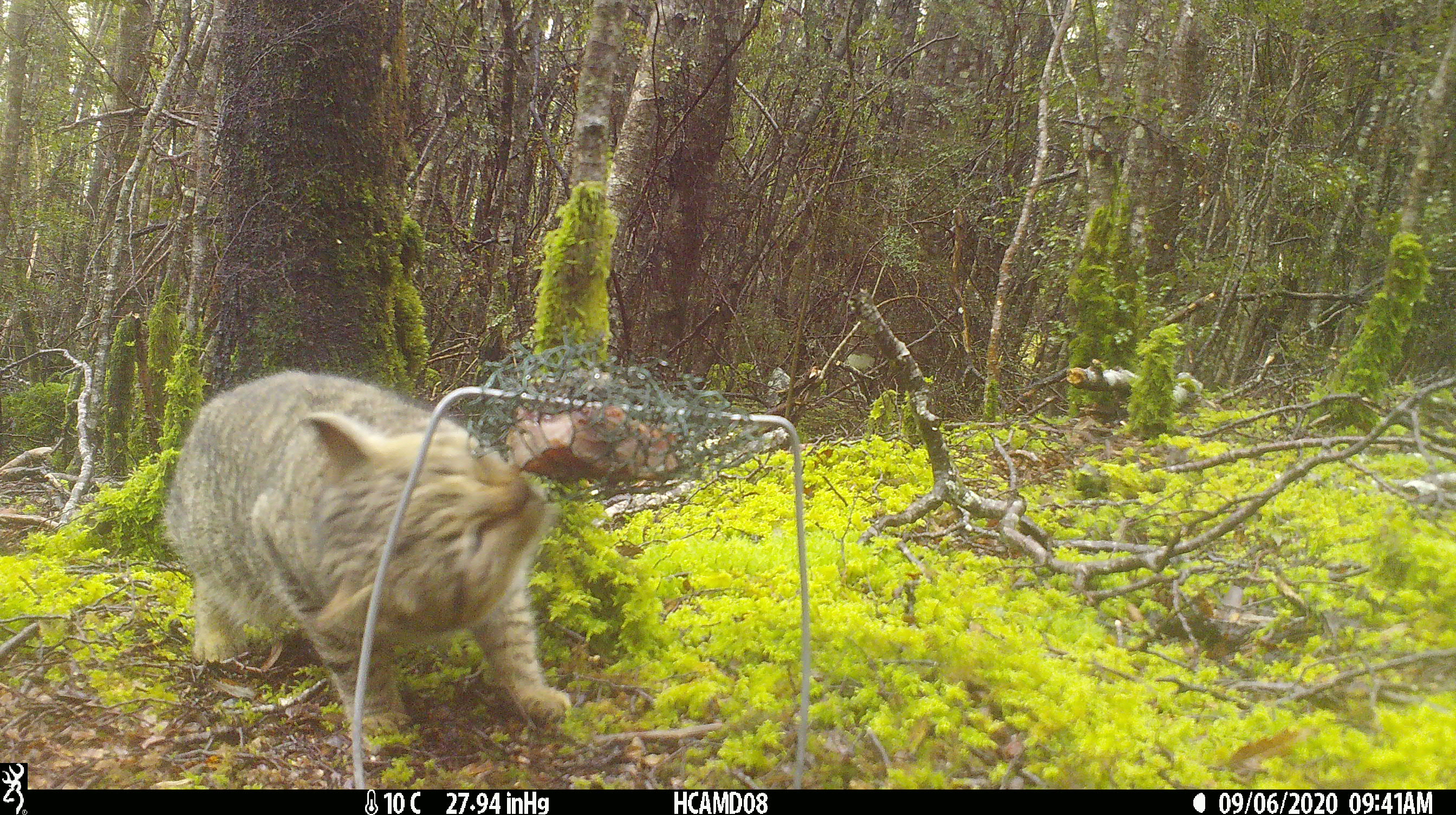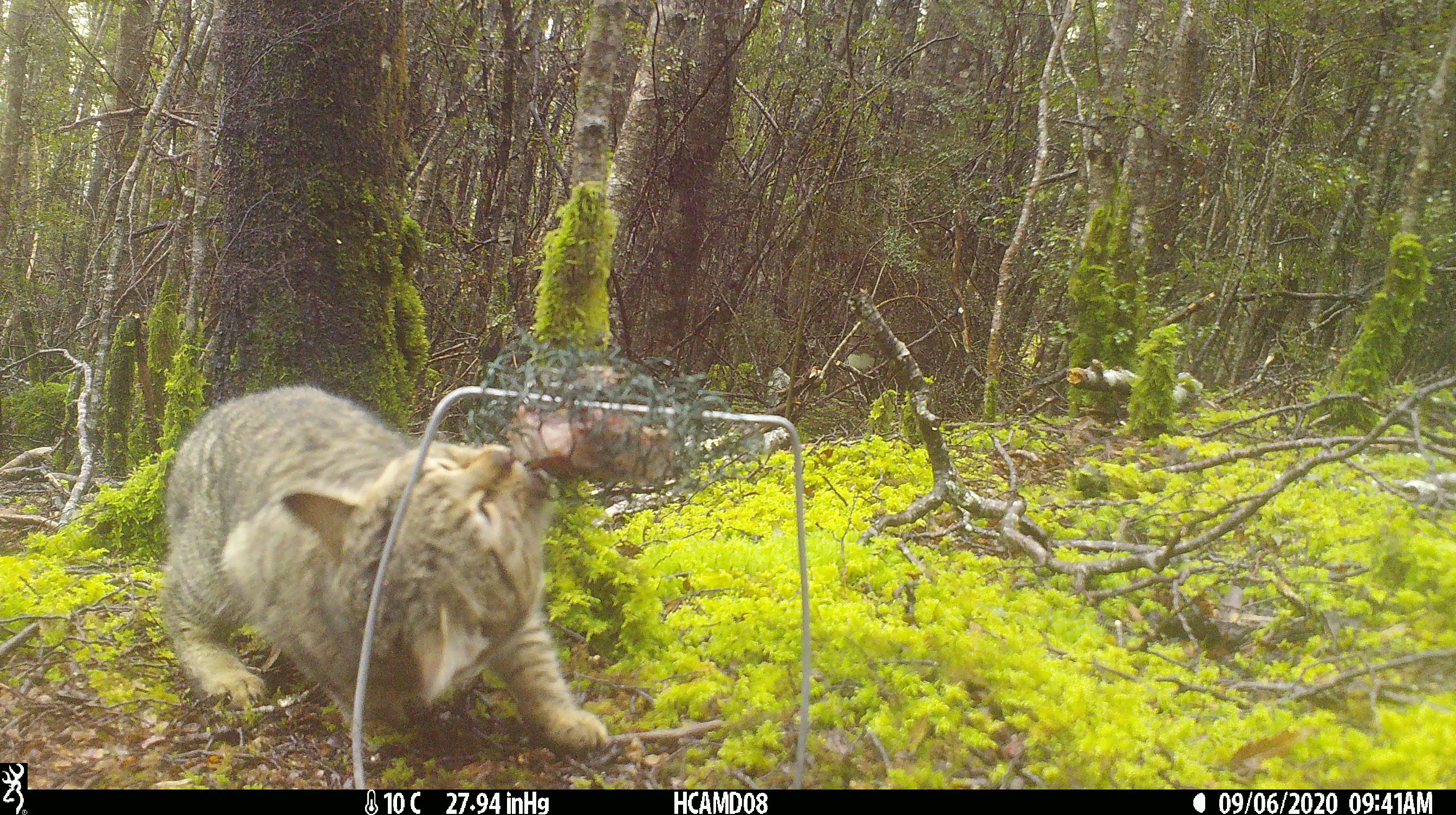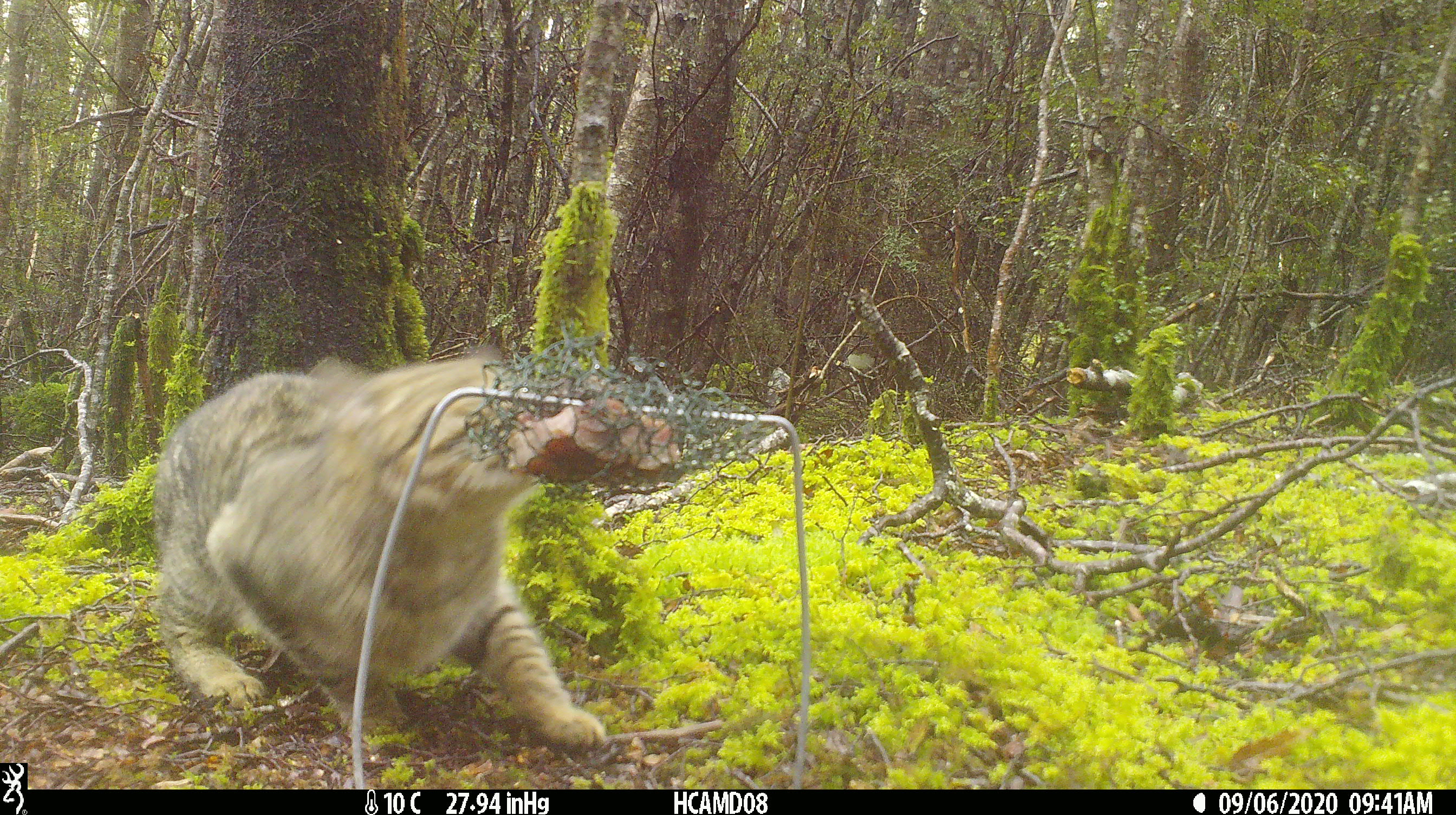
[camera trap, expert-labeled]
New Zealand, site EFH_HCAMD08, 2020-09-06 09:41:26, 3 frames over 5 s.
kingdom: Animalia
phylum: Chordata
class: Mammalia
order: Carnivora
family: Felidae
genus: Felis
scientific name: Felis catus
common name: domestic cat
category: cat